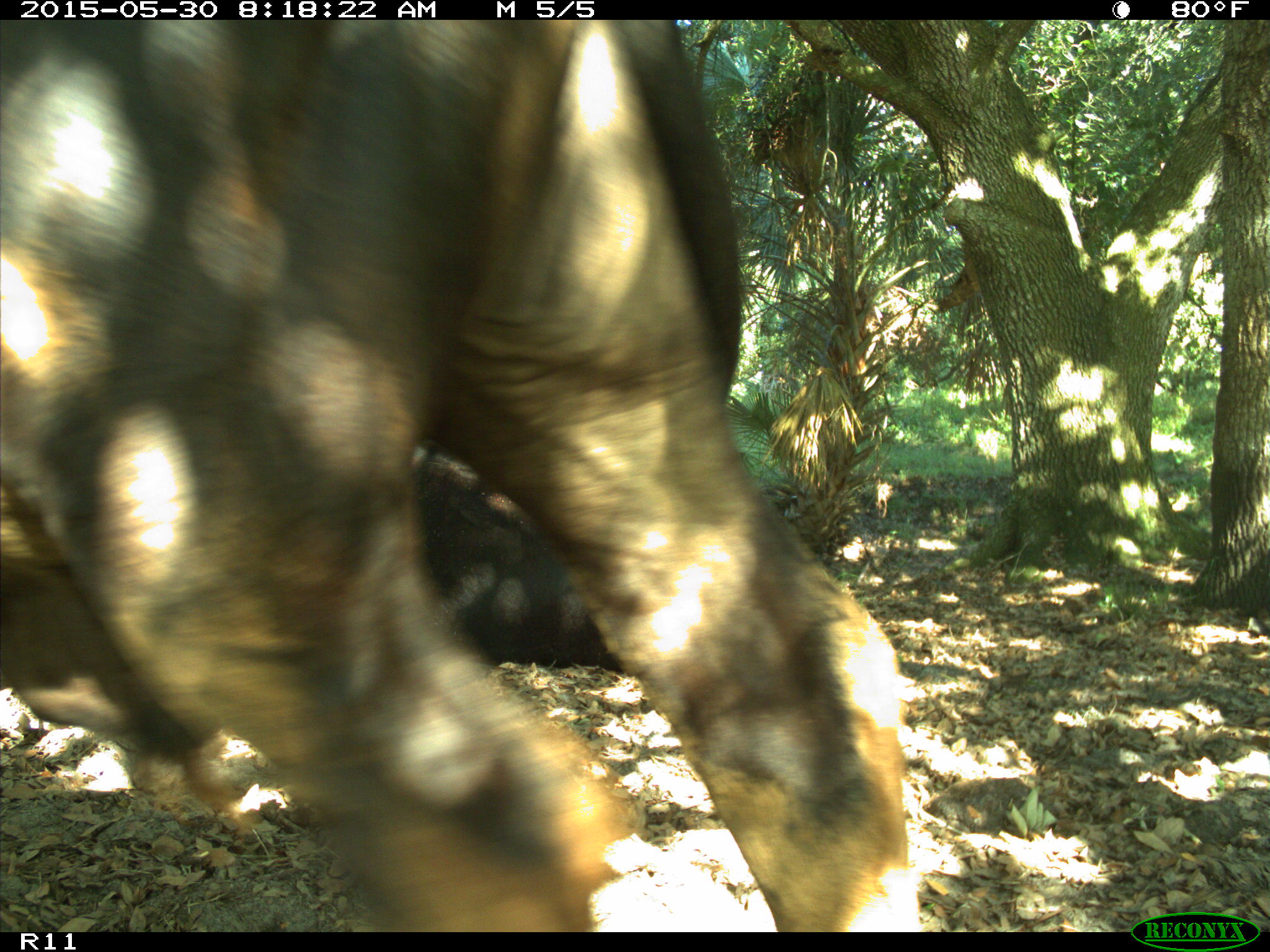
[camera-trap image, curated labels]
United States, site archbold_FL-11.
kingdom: Animalia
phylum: Chordata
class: Mammalia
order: Artiodactyla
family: Bovidae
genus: Bos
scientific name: Bos taurus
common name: domestic cow